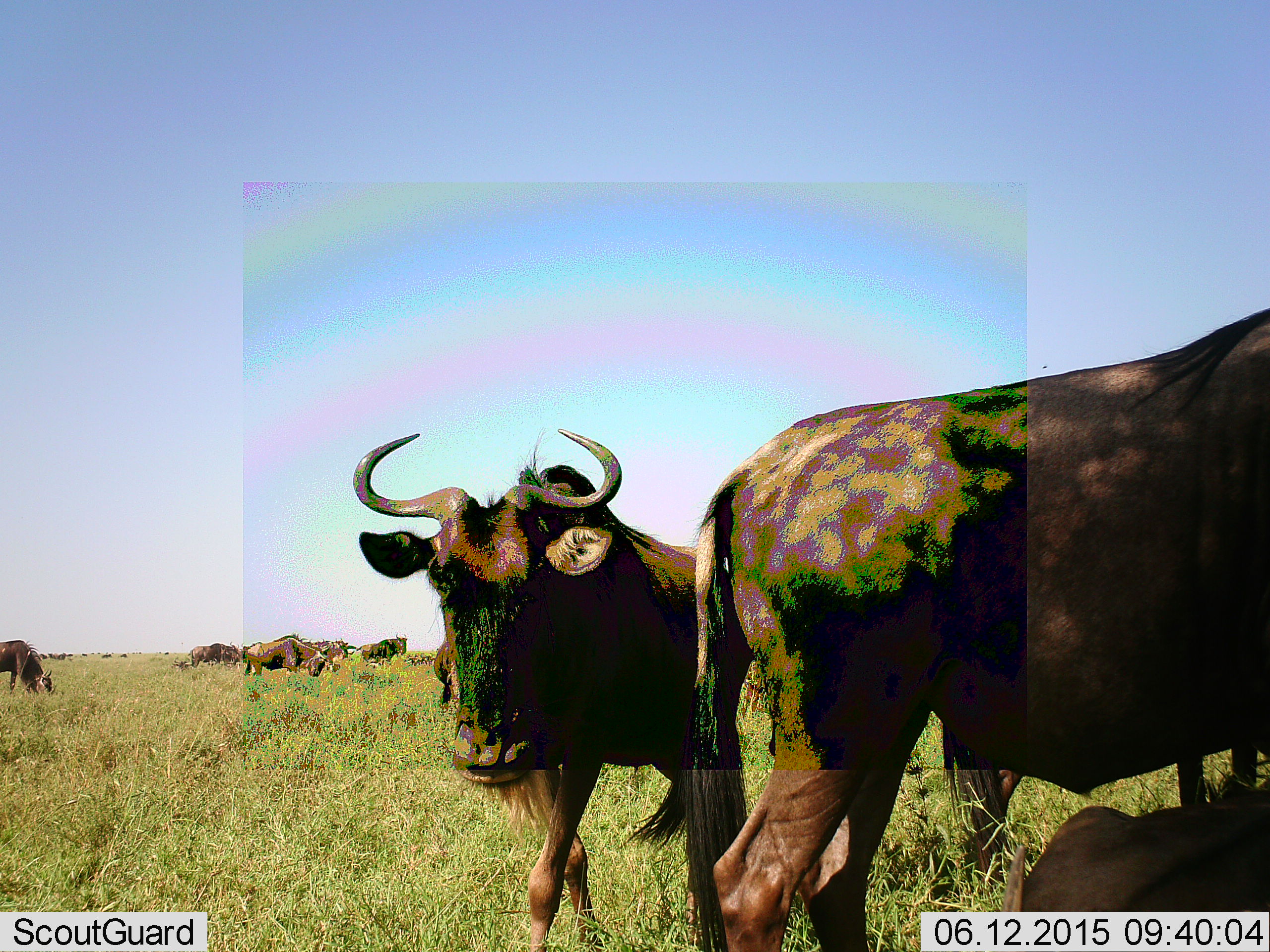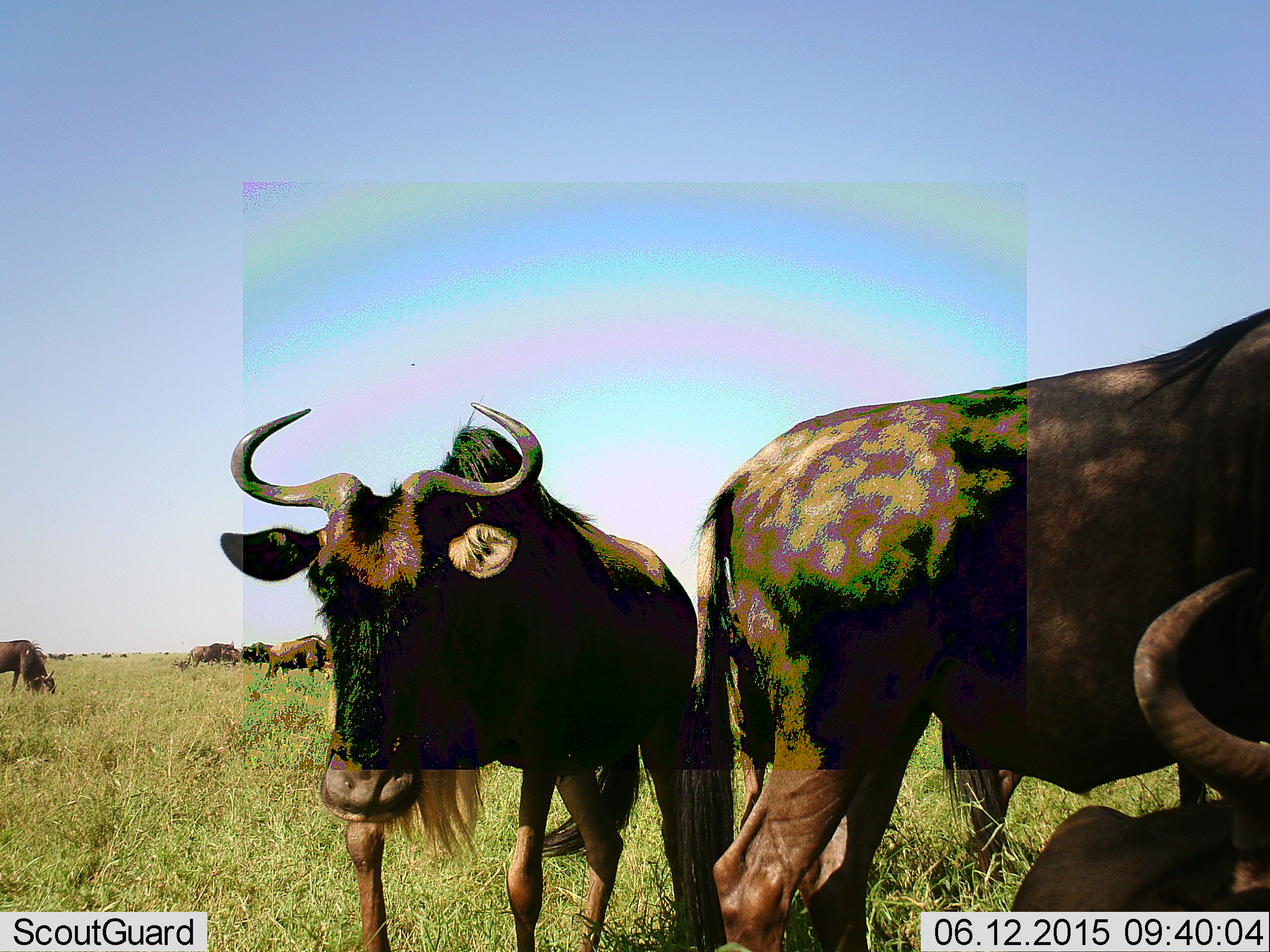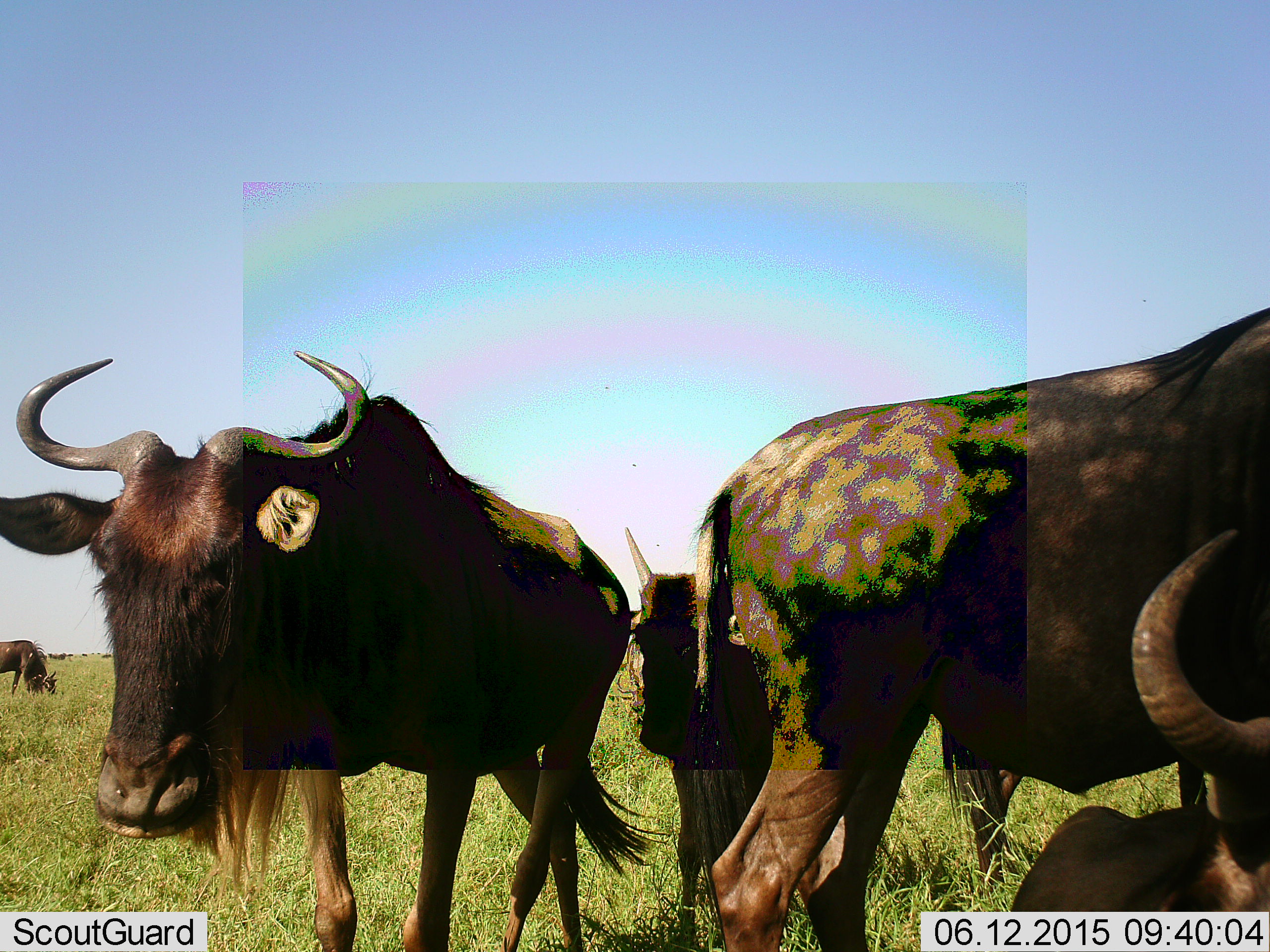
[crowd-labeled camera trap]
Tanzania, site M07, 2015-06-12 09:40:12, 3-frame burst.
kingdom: Animalia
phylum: Chordata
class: Mammalia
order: Artiodactyla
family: Bovidae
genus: Connochaetes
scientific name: Connochaetes taurinus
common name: blue wildebeest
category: wildebeest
Wildebeest (blue wildebeest) (Connochaetes taurinus), count 11-50. Behavior (volunteer vote fractions): standing 90%, resting 100%, moving 80%, interacting 0%. Young present (vote fraction): 10%. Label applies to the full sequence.